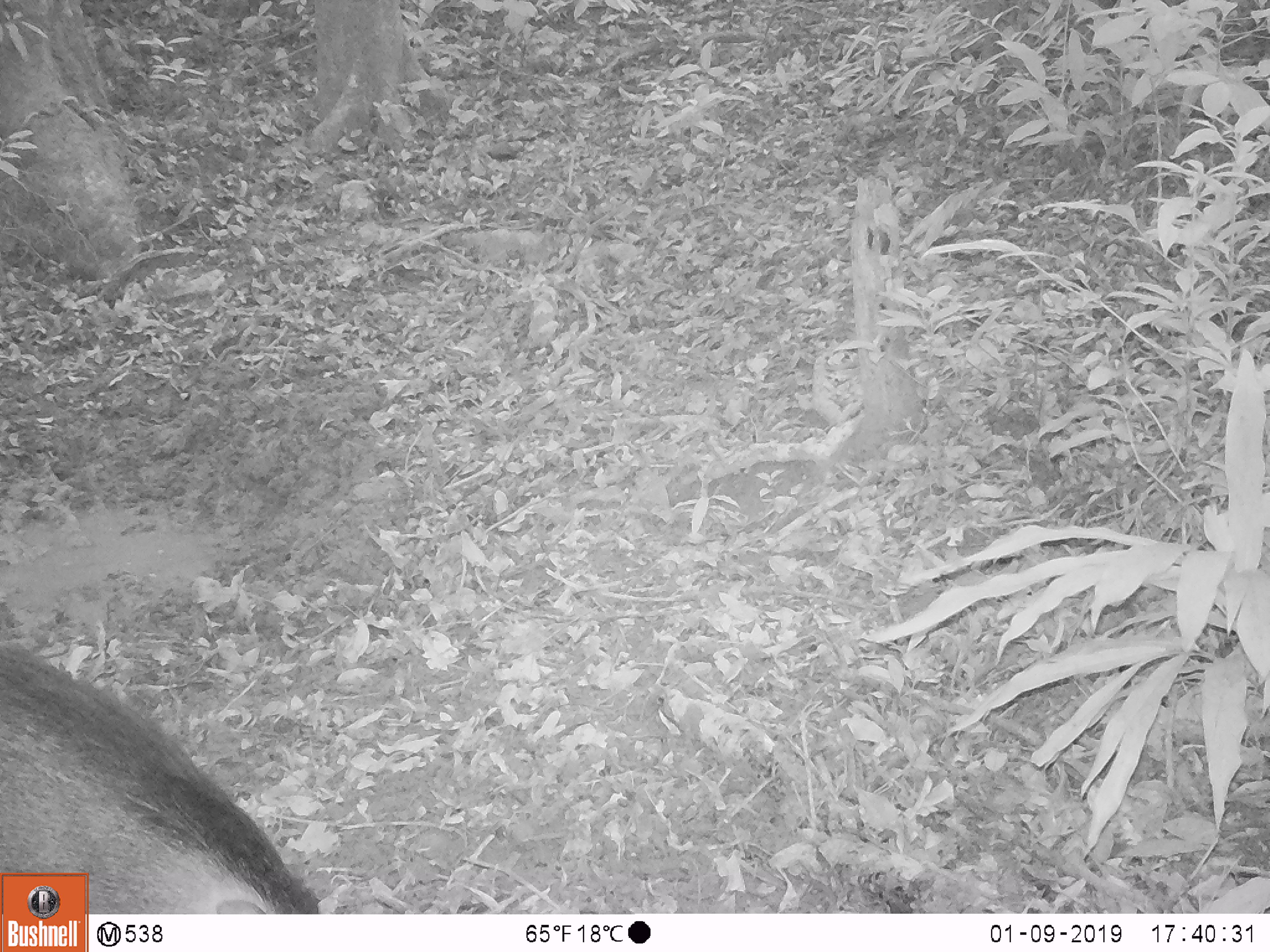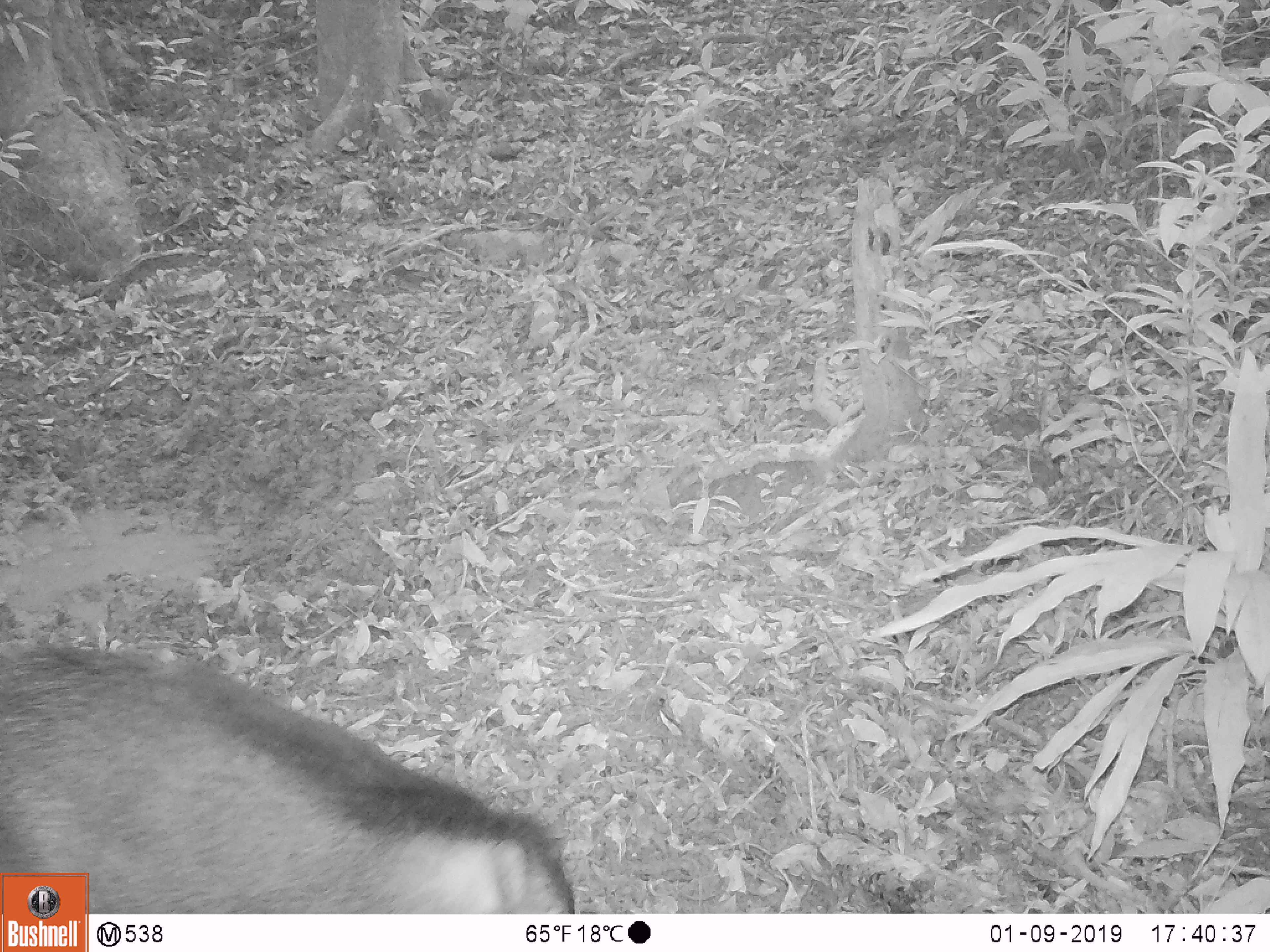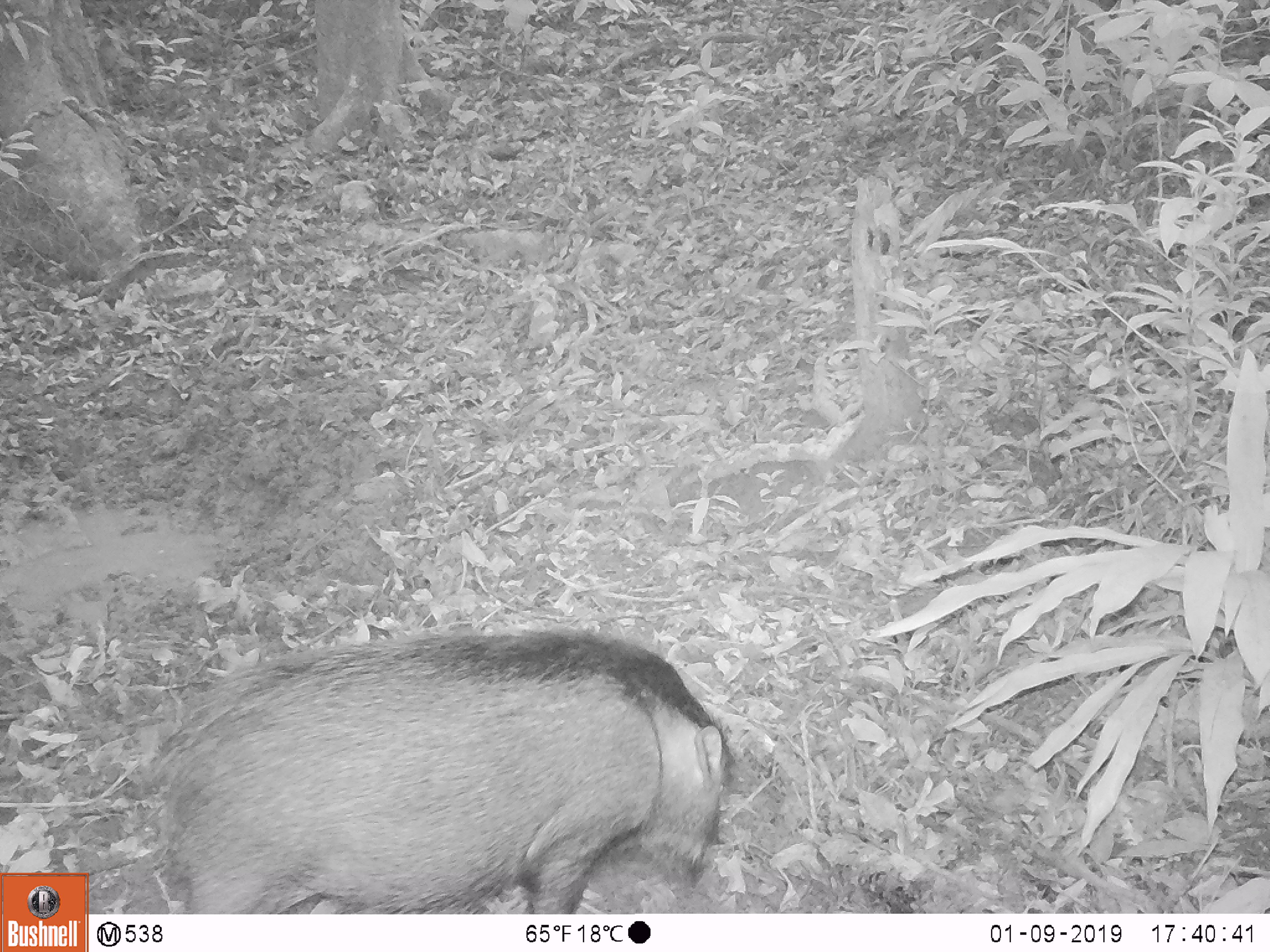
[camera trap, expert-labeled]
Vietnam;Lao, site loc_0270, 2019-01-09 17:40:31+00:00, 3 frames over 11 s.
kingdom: Animalia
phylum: Chordata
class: Mammalia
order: Artiodactyla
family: Suidae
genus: Sus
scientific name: Sus scrofa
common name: eurasian wild pig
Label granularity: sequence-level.